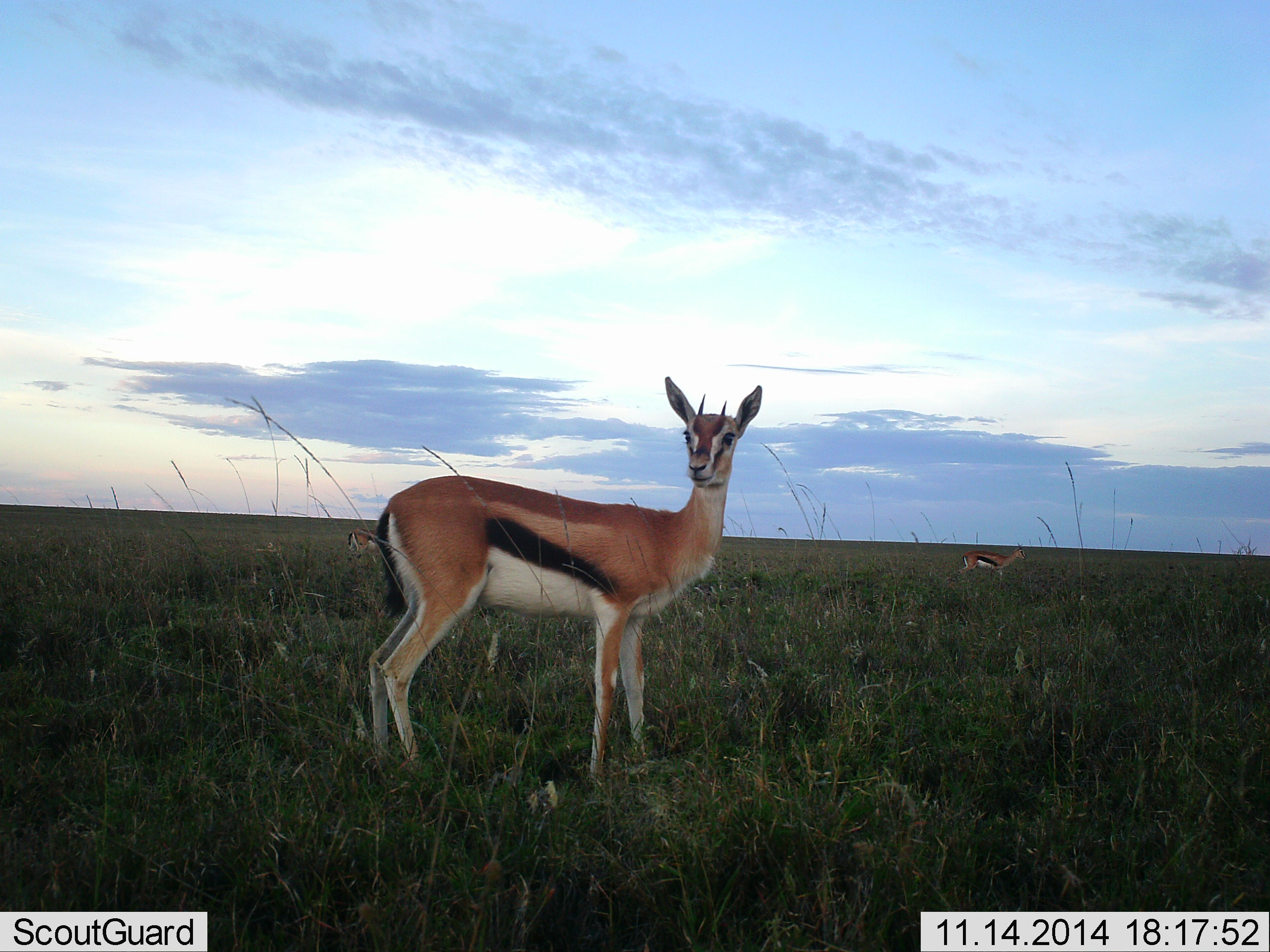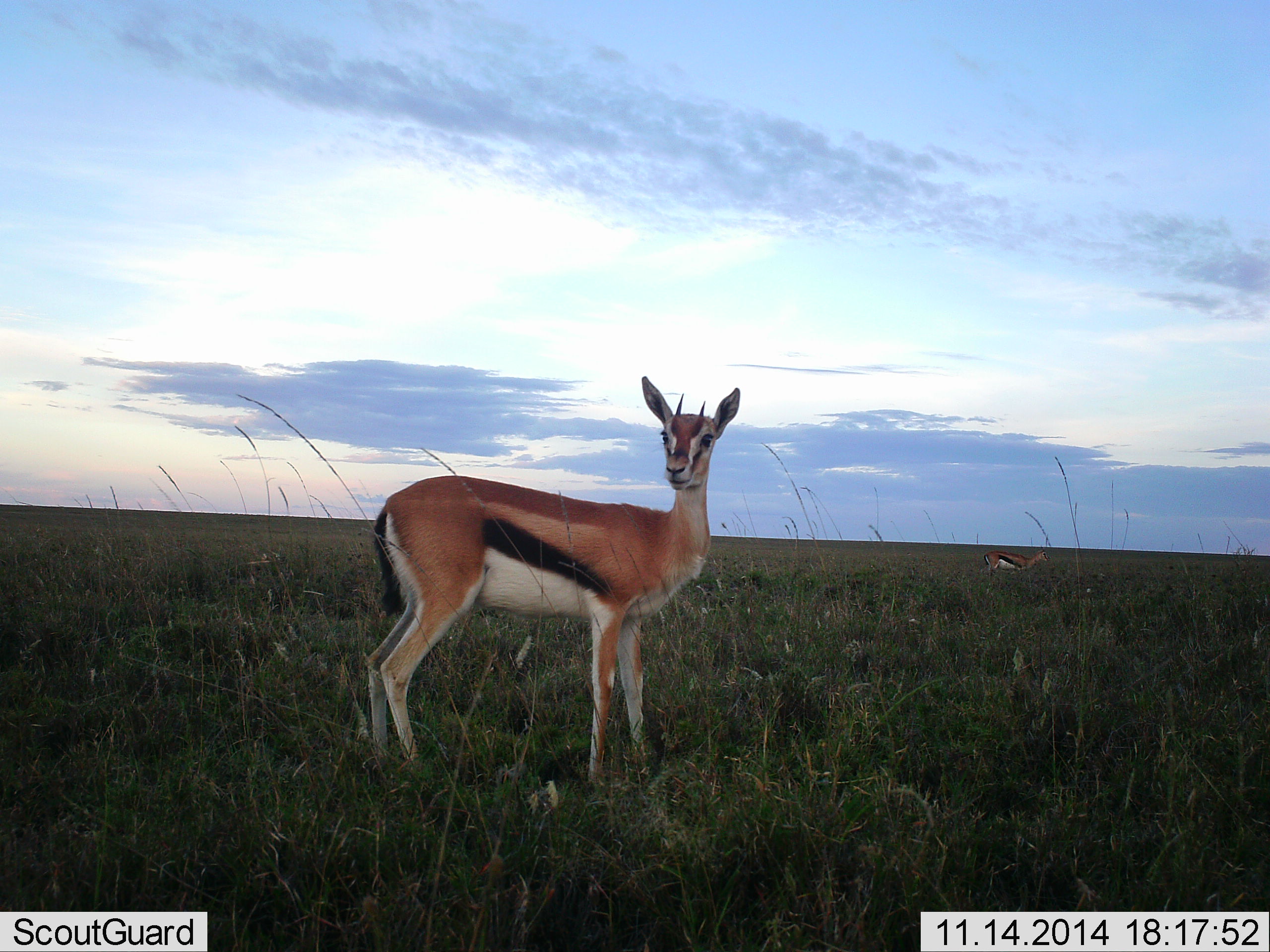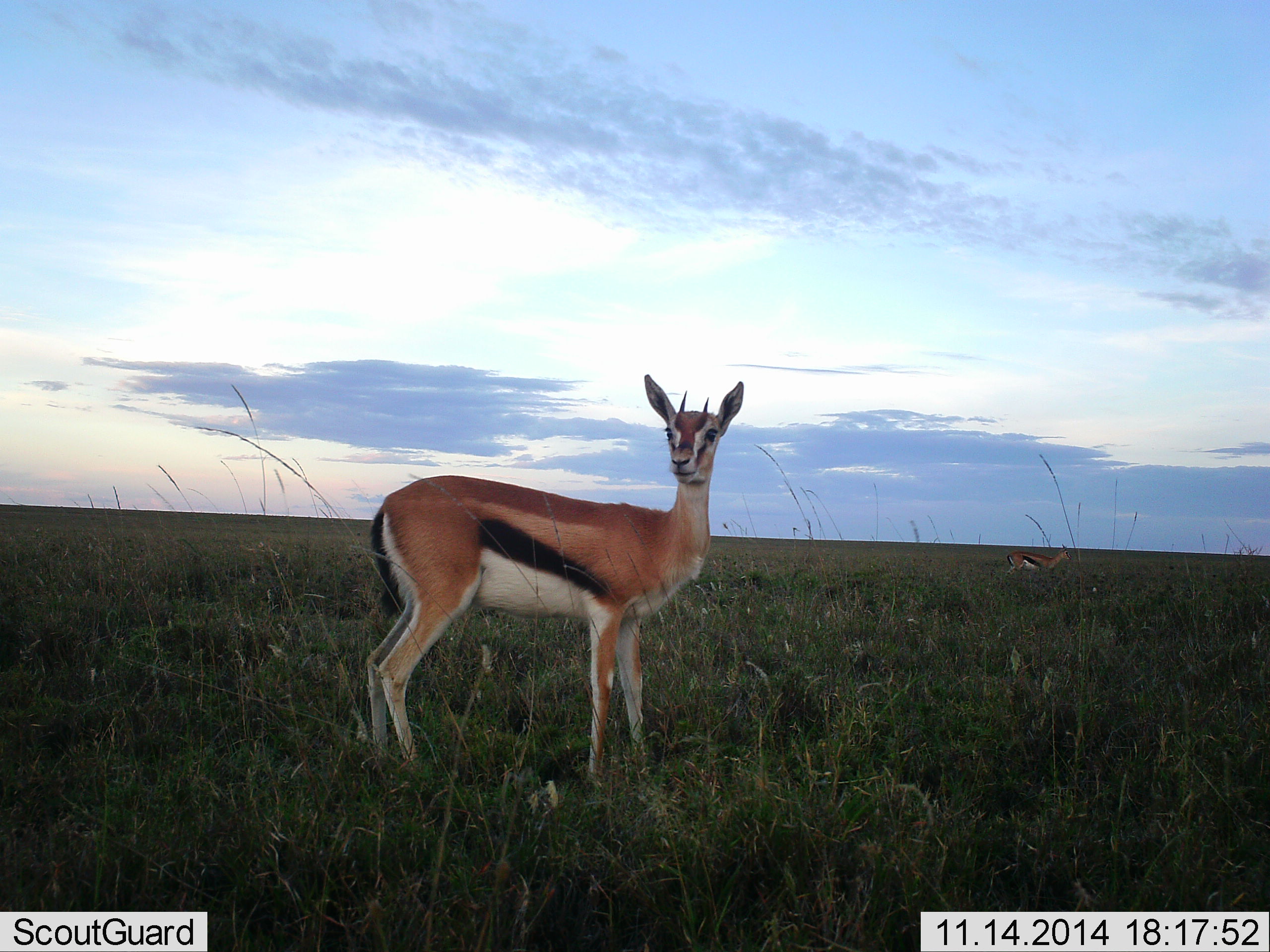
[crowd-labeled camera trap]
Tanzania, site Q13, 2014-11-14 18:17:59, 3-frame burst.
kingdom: Animalia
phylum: Chordata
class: Mammalia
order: Artiodactyla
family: Bovidae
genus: Eudorcas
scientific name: Eudorcas thomsonii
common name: thomson's gazelle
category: gazellethomsons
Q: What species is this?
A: Gazellethomsons (thomson's gazelle) (Eudorcas thomsonii).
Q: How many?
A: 2.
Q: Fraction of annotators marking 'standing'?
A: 100%.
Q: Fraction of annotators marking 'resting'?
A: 0%.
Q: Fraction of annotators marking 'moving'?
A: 40%.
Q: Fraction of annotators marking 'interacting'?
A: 0%.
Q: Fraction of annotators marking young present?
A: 0%.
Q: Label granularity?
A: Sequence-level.